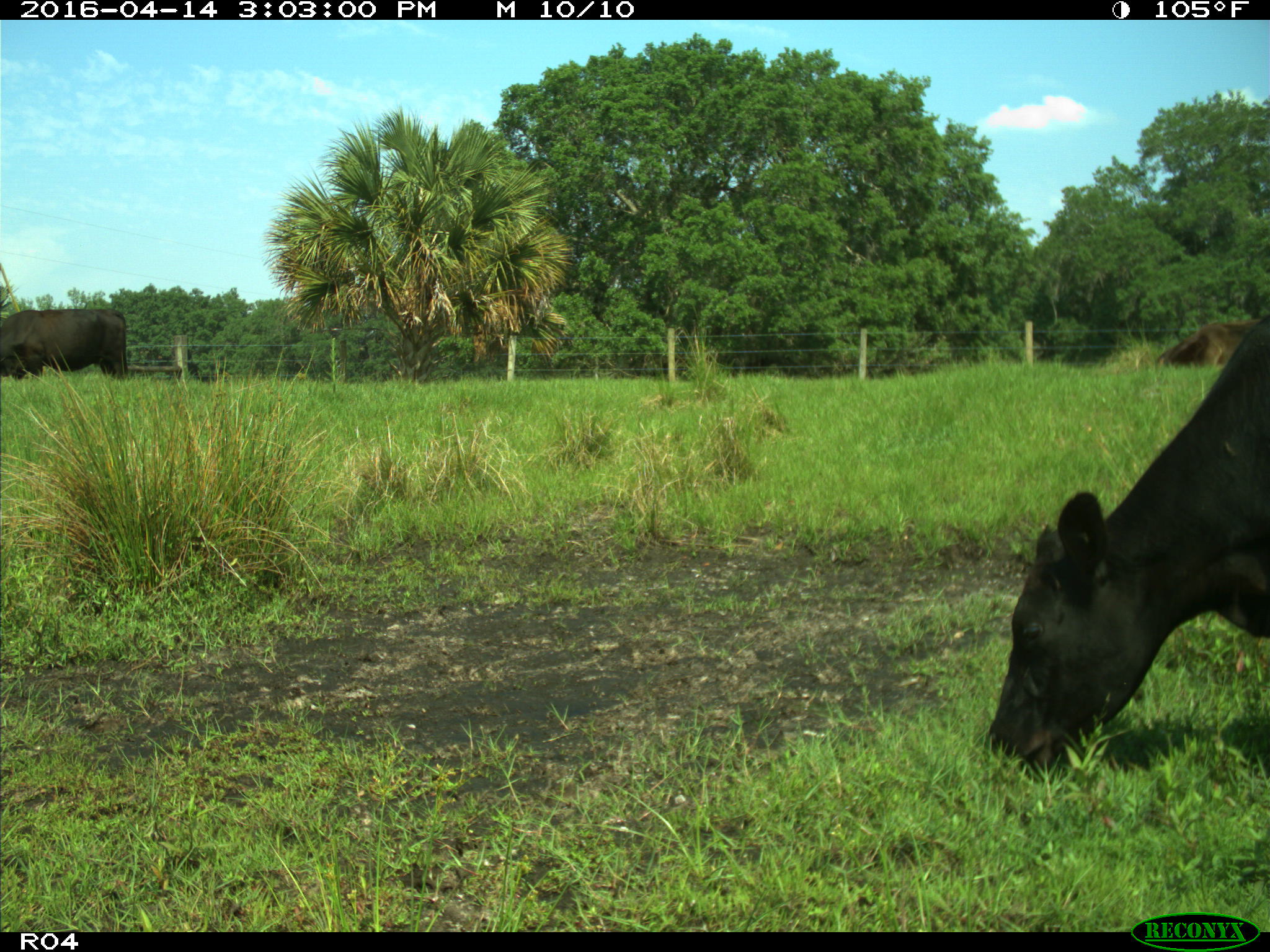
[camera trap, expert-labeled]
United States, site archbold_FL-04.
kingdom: Animalia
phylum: Chordata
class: Mammalia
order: Artiodactyla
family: Bovidae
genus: Bos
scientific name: Bos taurus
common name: domestic cow